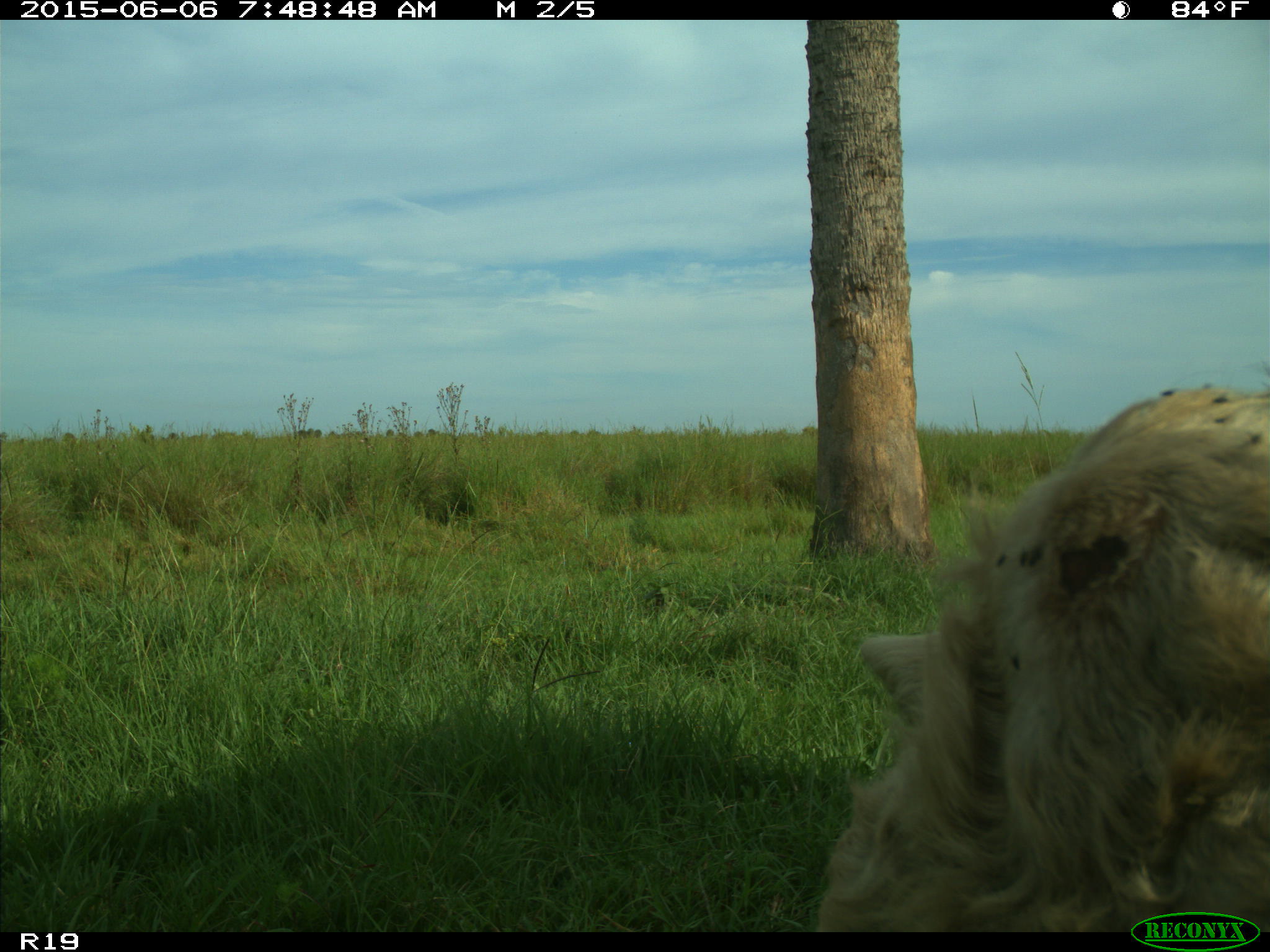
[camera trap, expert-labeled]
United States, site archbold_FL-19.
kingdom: Animalia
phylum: Chordata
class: Mammalia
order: Artiodactyla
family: Bovidae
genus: Bos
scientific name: Bos taurus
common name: domestic cow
Bos taurus (domestic cow).